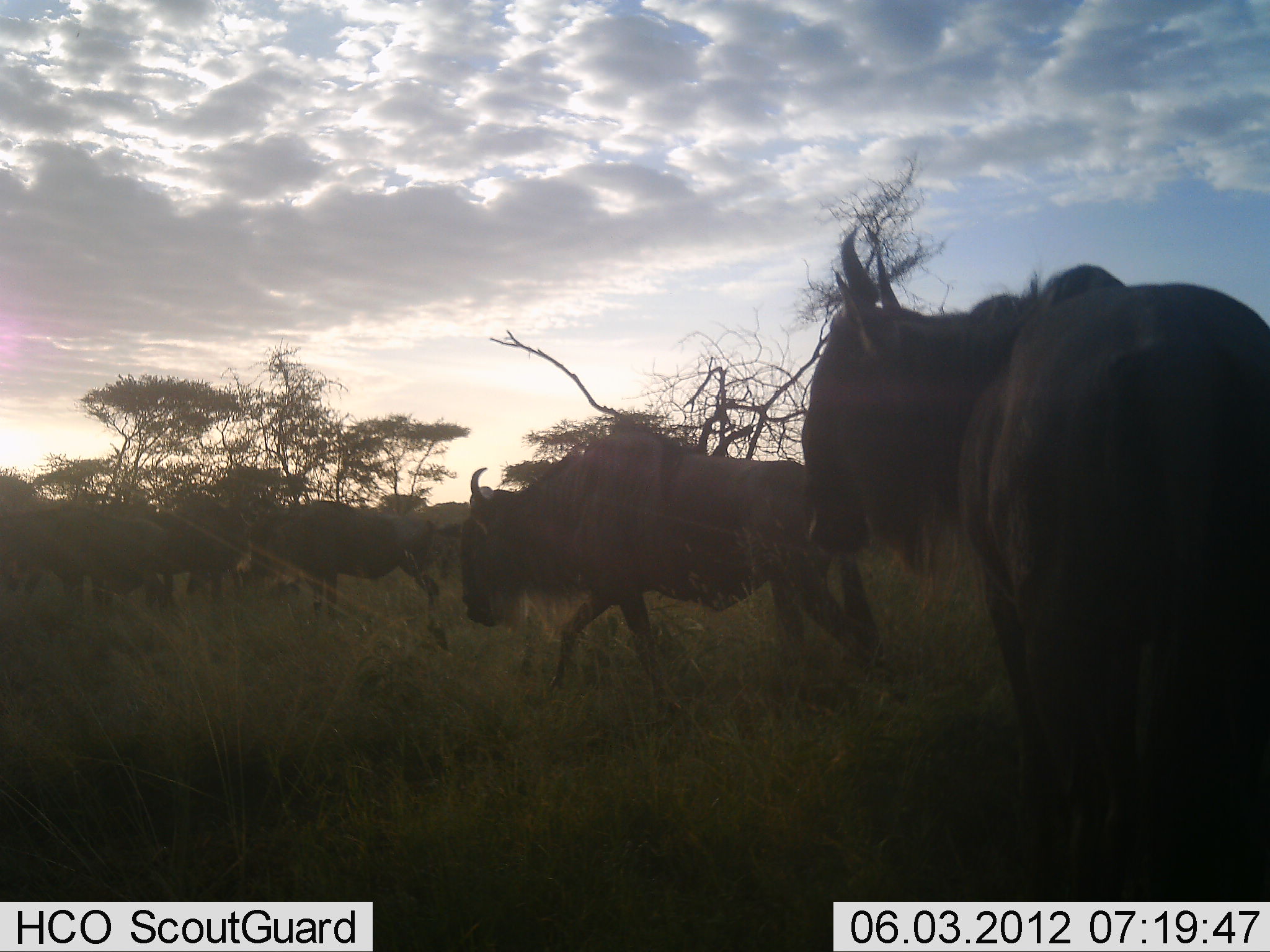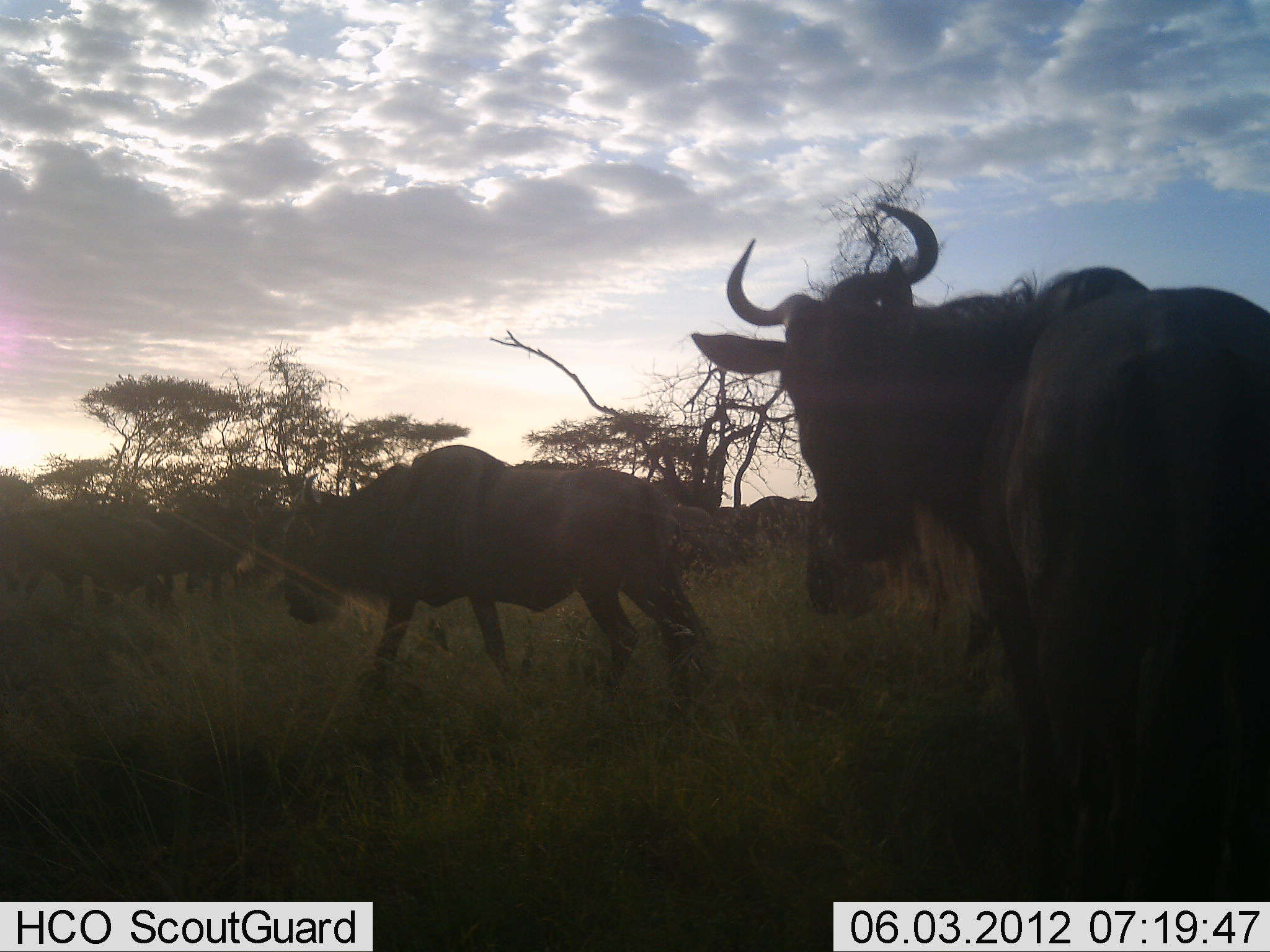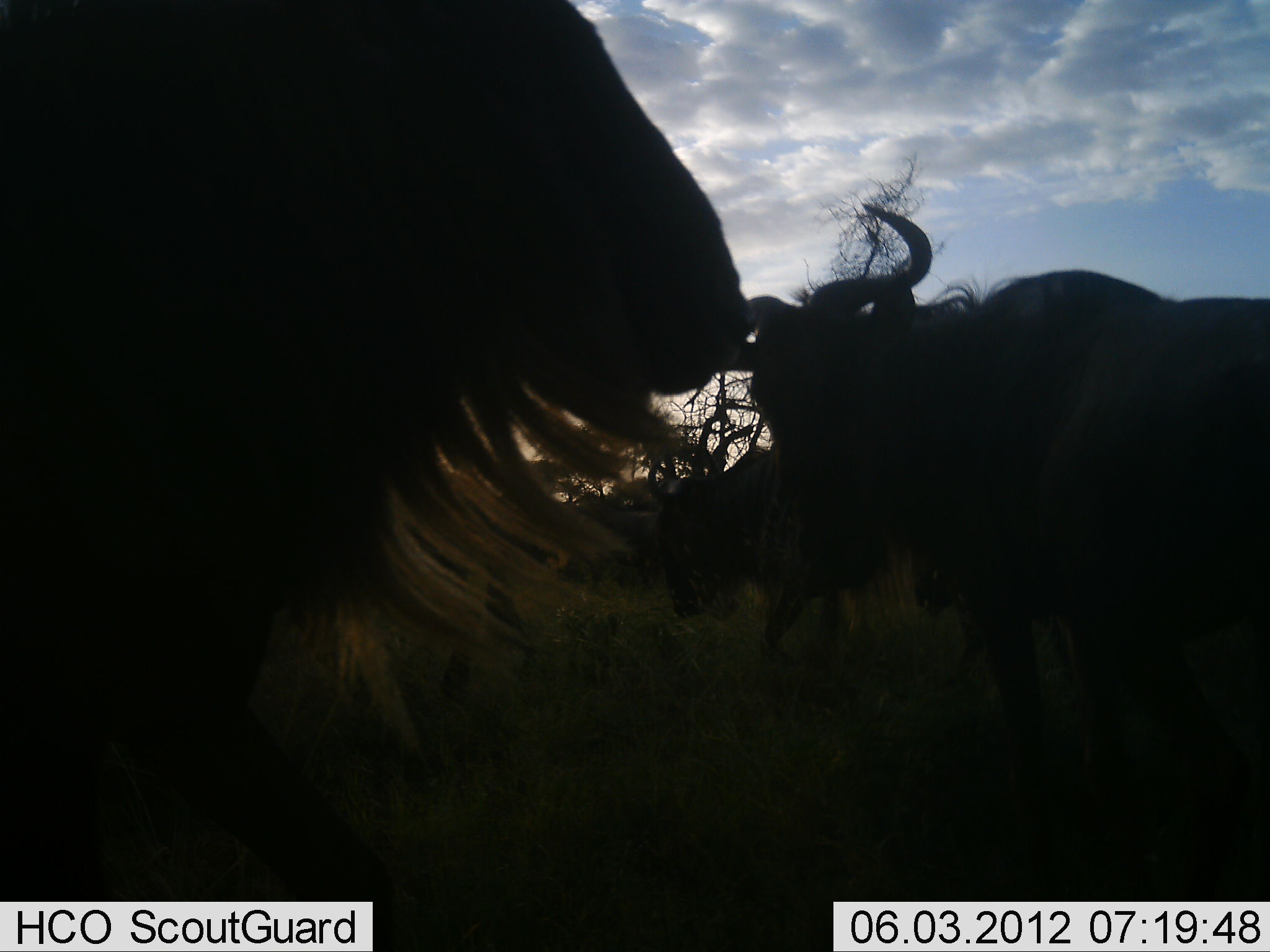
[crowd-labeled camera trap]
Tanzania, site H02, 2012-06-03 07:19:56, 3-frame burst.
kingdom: Animalia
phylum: Chordata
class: Mammalia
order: Artiodactyla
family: Bovidae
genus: Connochaetes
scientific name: Connochaetes taurinus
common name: blue wildebeest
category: wildebeest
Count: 11-50.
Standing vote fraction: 70%.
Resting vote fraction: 0%.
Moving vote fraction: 90%.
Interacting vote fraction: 0%.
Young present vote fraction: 0%.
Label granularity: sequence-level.